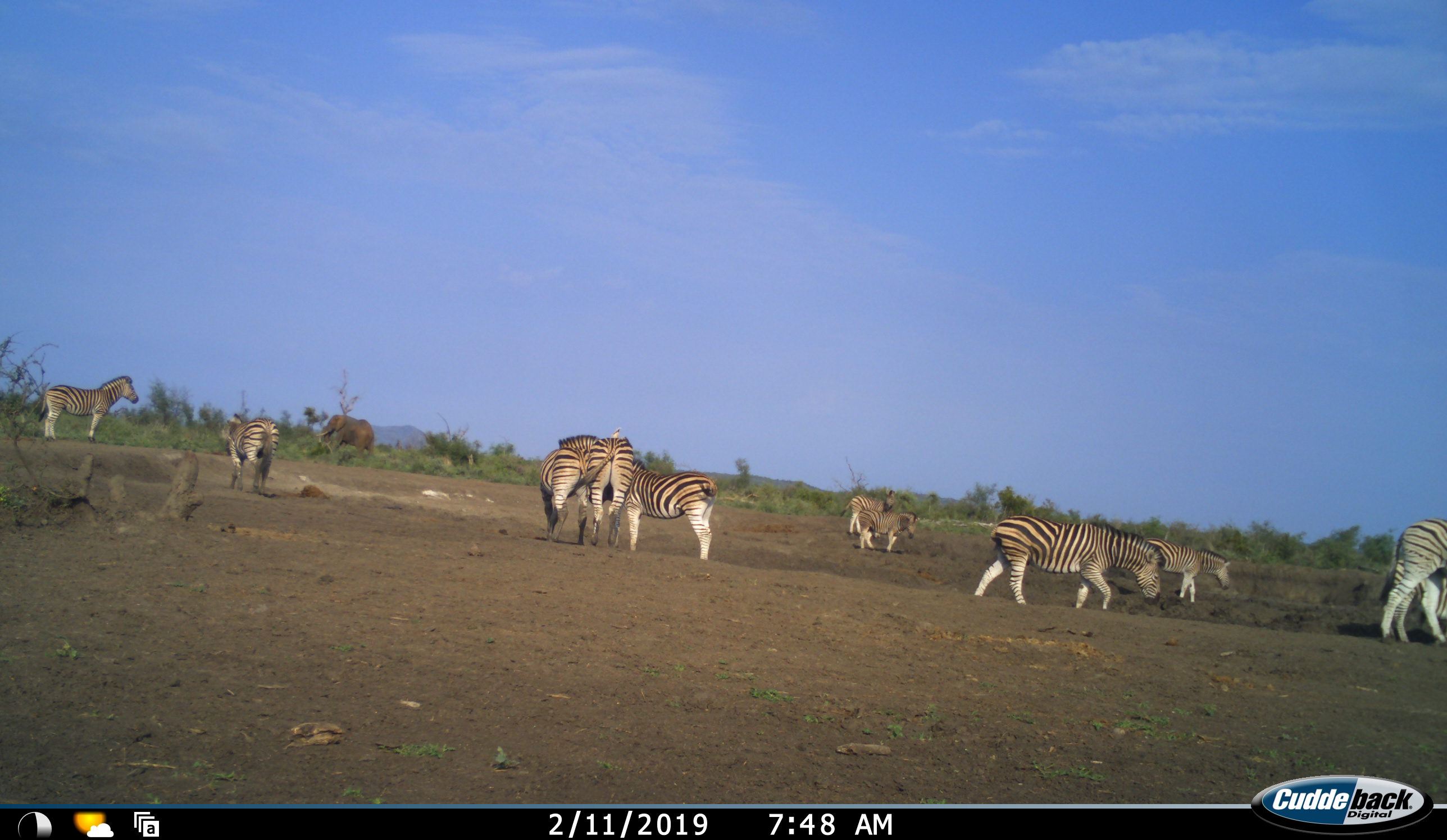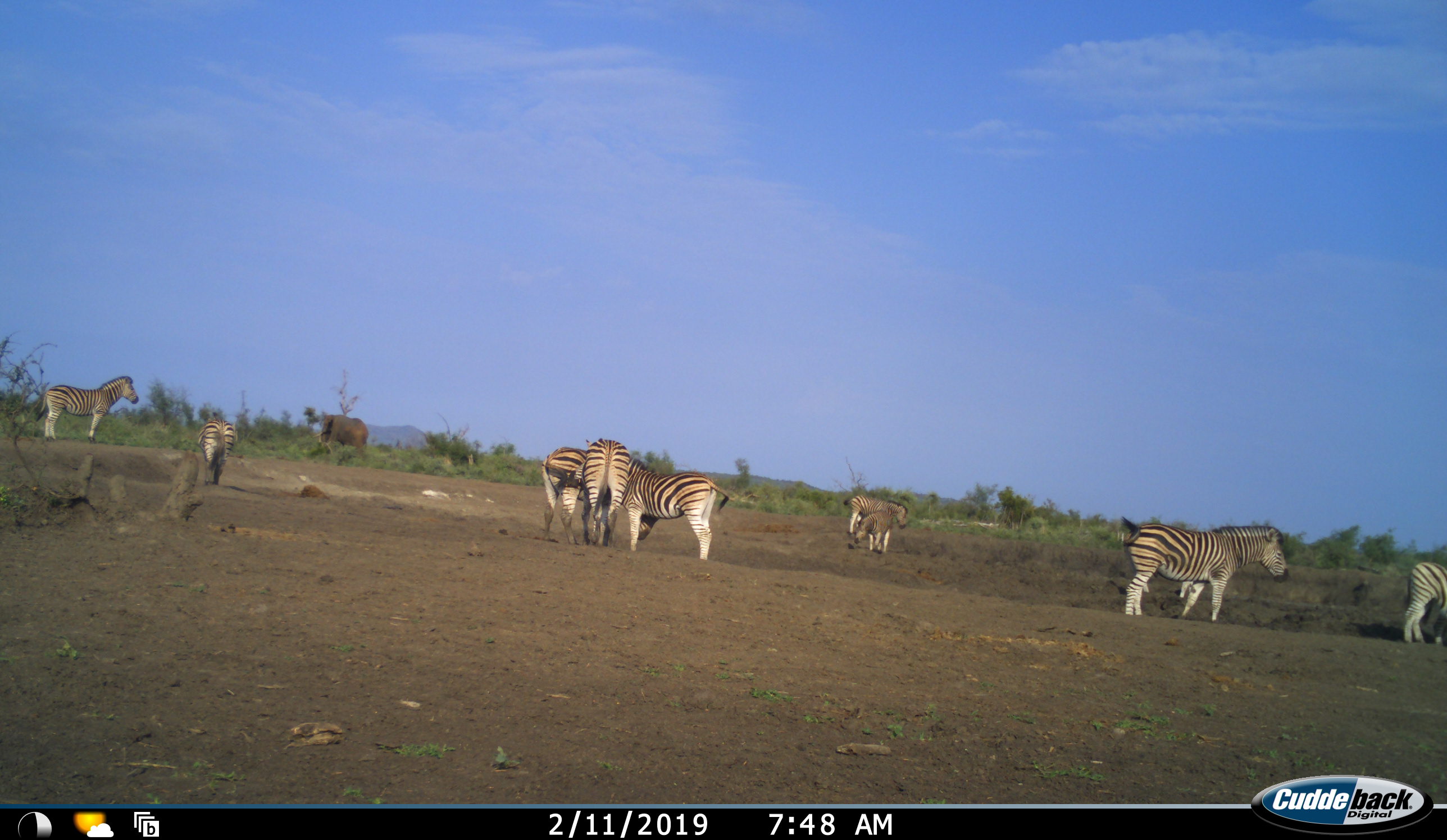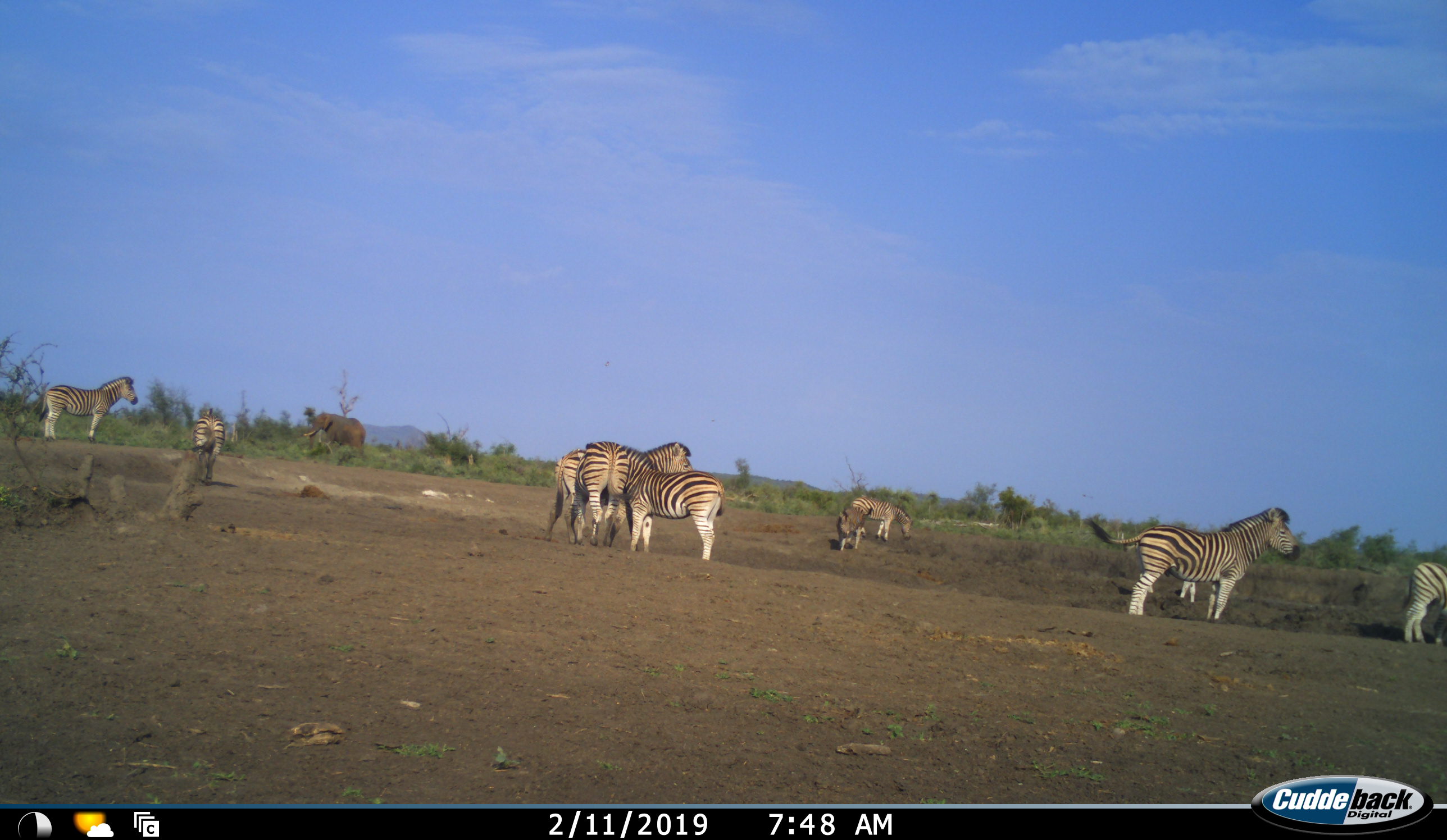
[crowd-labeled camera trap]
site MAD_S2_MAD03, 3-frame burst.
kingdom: Animalia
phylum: Chordata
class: Mammalia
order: Proboscidea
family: Elephantidae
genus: Loxodonta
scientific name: Loxodonta africana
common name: african bush elephant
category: elephant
Elephant (african bush elephant) (Loxodonta africana), count 1. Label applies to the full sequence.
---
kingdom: Animalia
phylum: Chordata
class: Mammalia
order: Perissodactyla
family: Equidae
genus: Equus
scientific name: Equus quagga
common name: plains zebra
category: zebraplains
Zebraplains (plains zebra) (Equus quagga), count 11-50. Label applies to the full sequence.